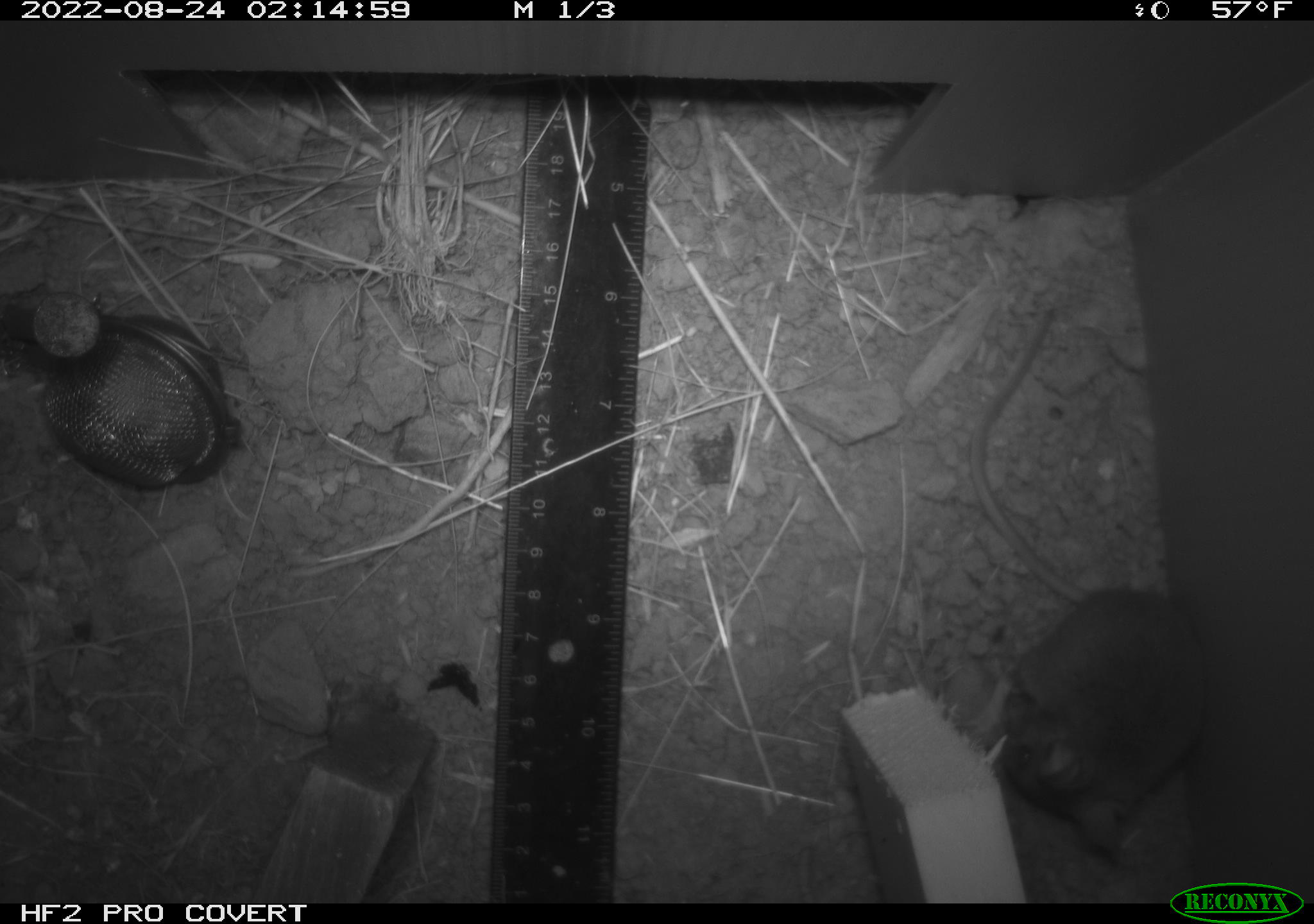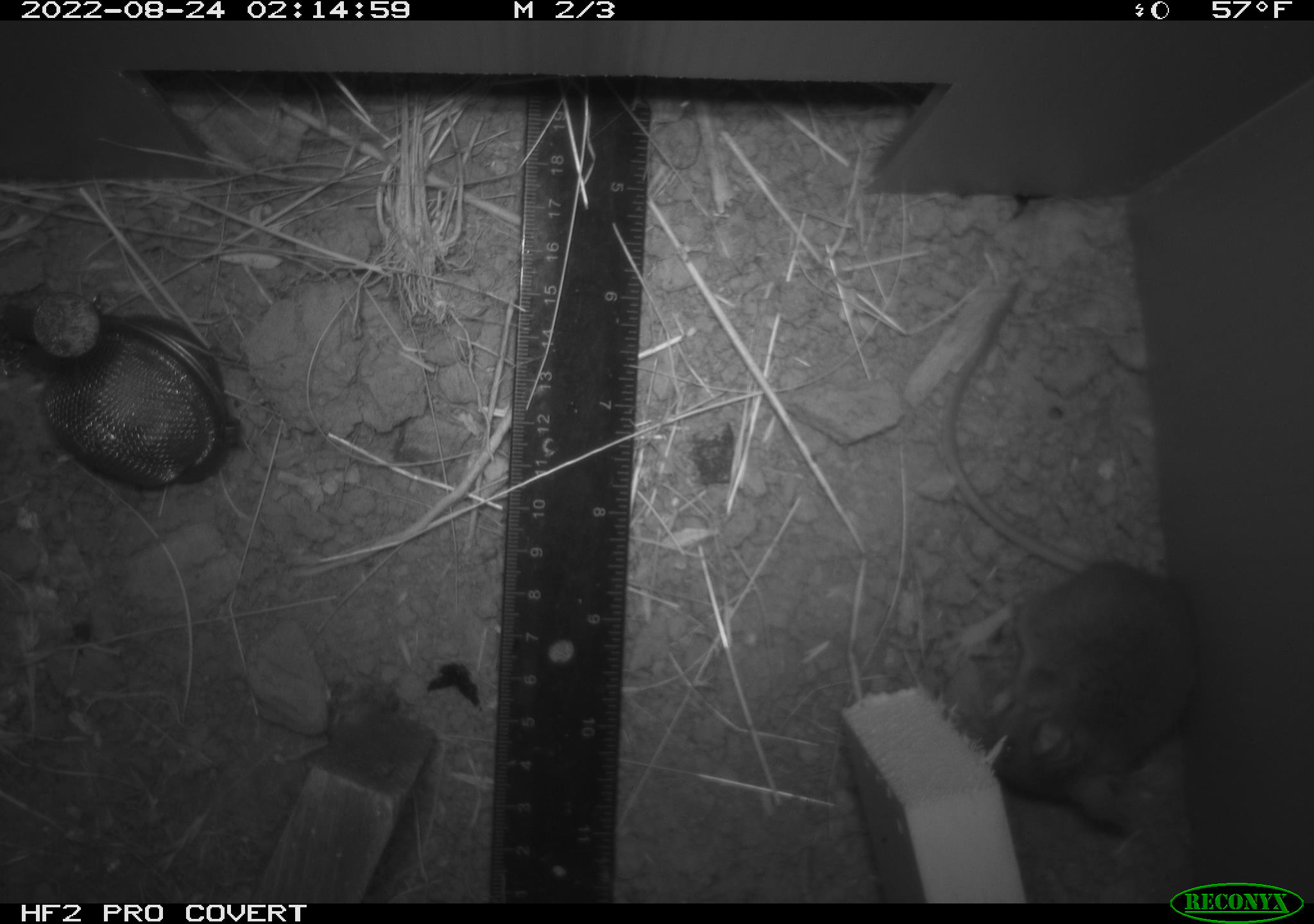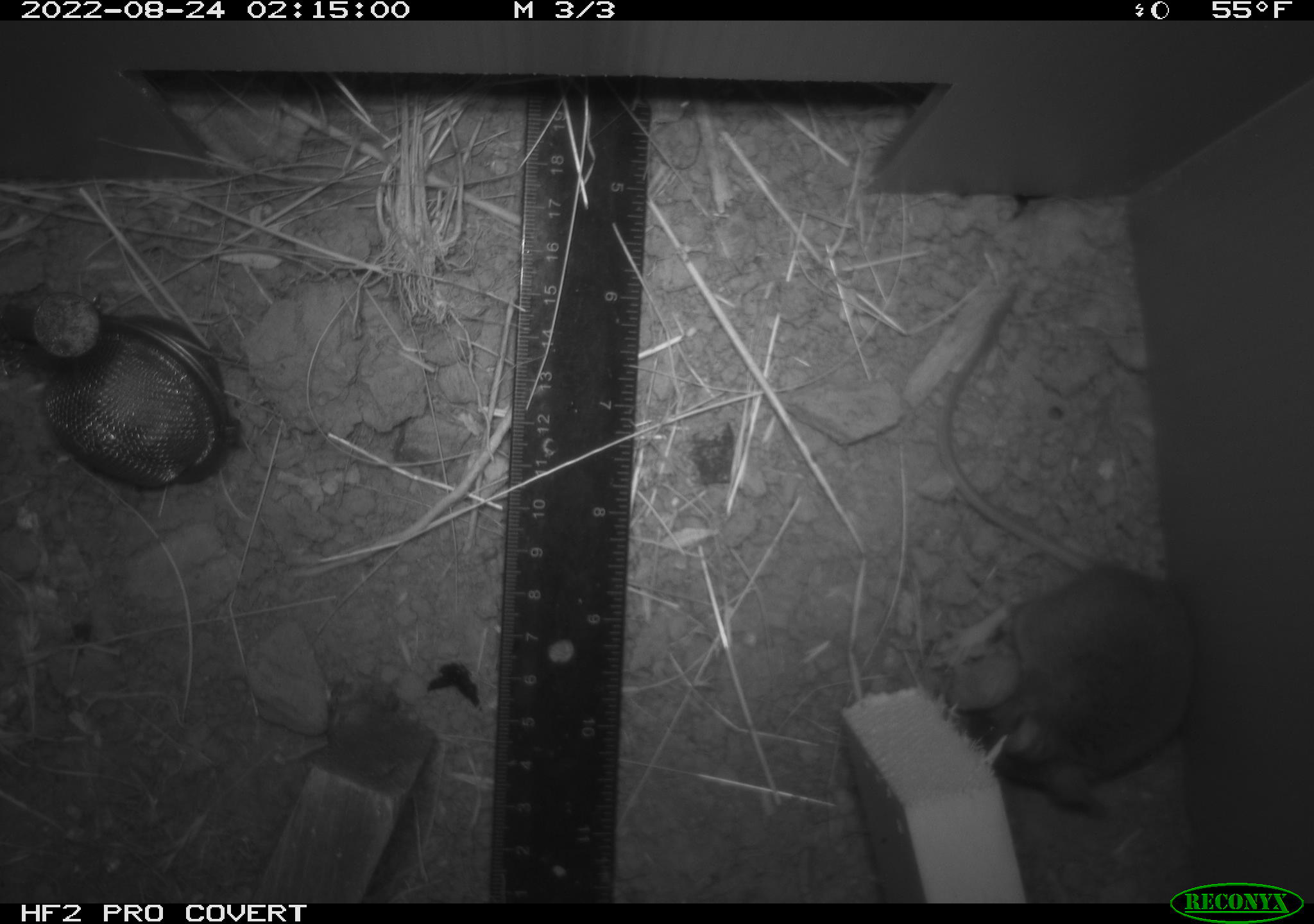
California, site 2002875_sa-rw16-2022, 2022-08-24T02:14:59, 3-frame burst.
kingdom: Animalia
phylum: Chordata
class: Mammalia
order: Rodentia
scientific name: Rodentia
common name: mouse species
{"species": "mouse species (Rodentia)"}